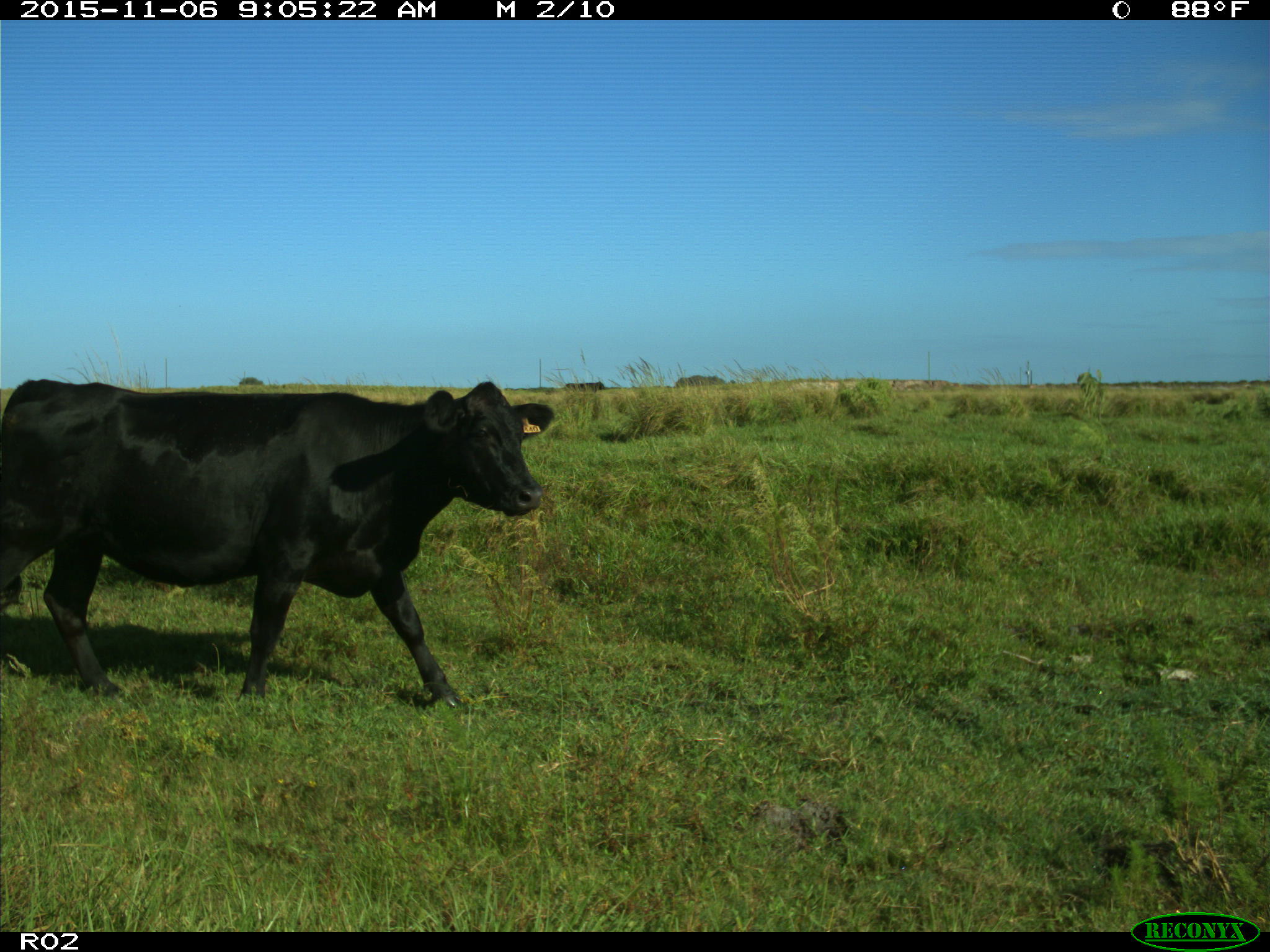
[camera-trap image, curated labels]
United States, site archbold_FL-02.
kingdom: Animalia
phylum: Chordata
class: Mammalia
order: Artiodactyla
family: Bovidae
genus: Bos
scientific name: Bos taurus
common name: domestic cow